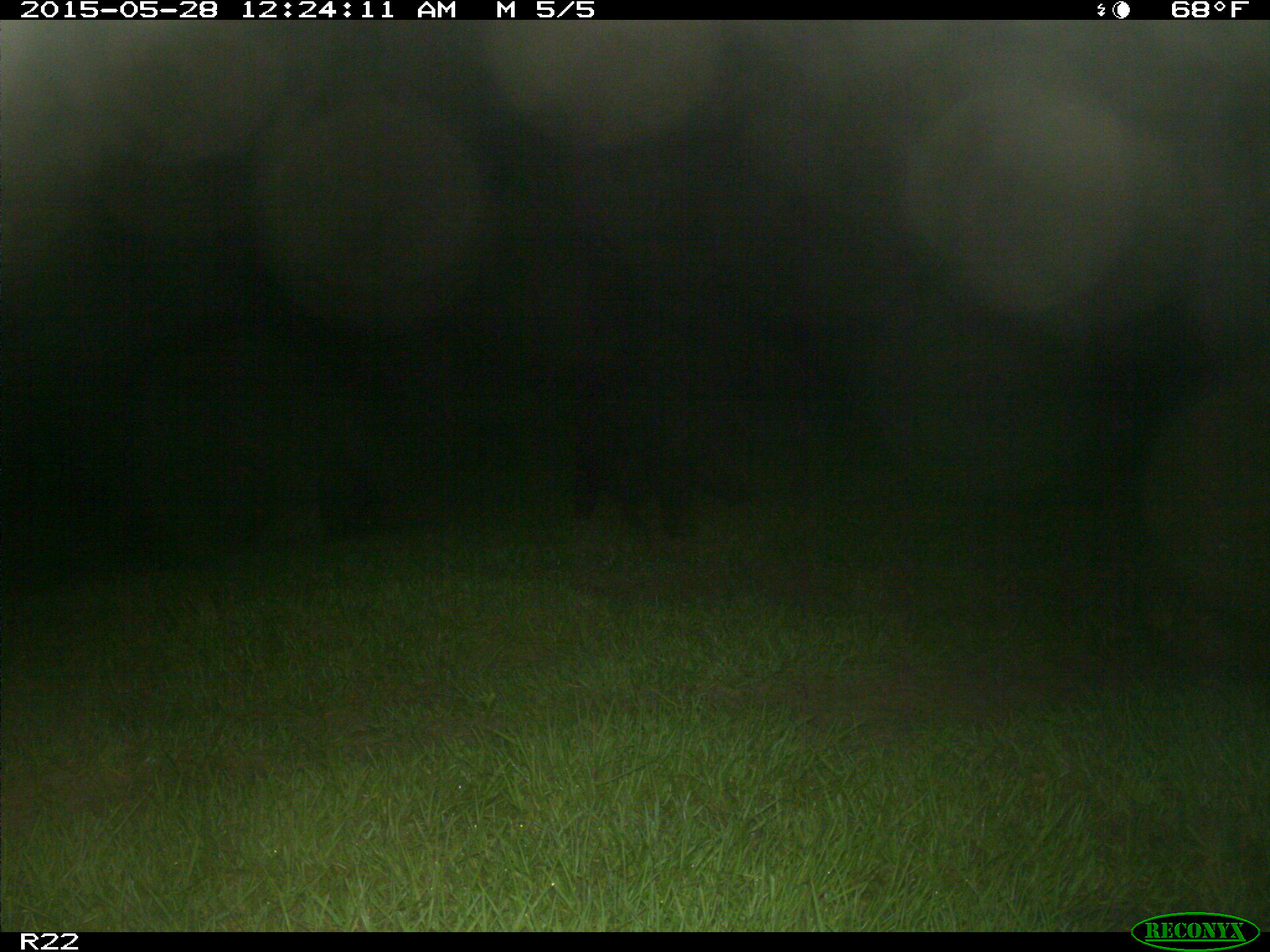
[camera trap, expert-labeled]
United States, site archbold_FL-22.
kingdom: Animalia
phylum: Chordata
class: Mammalia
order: Artiodactyla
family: Bovidae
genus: Bos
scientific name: Bos taurus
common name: domestic cow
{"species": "Bos taurus (domestic cow)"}